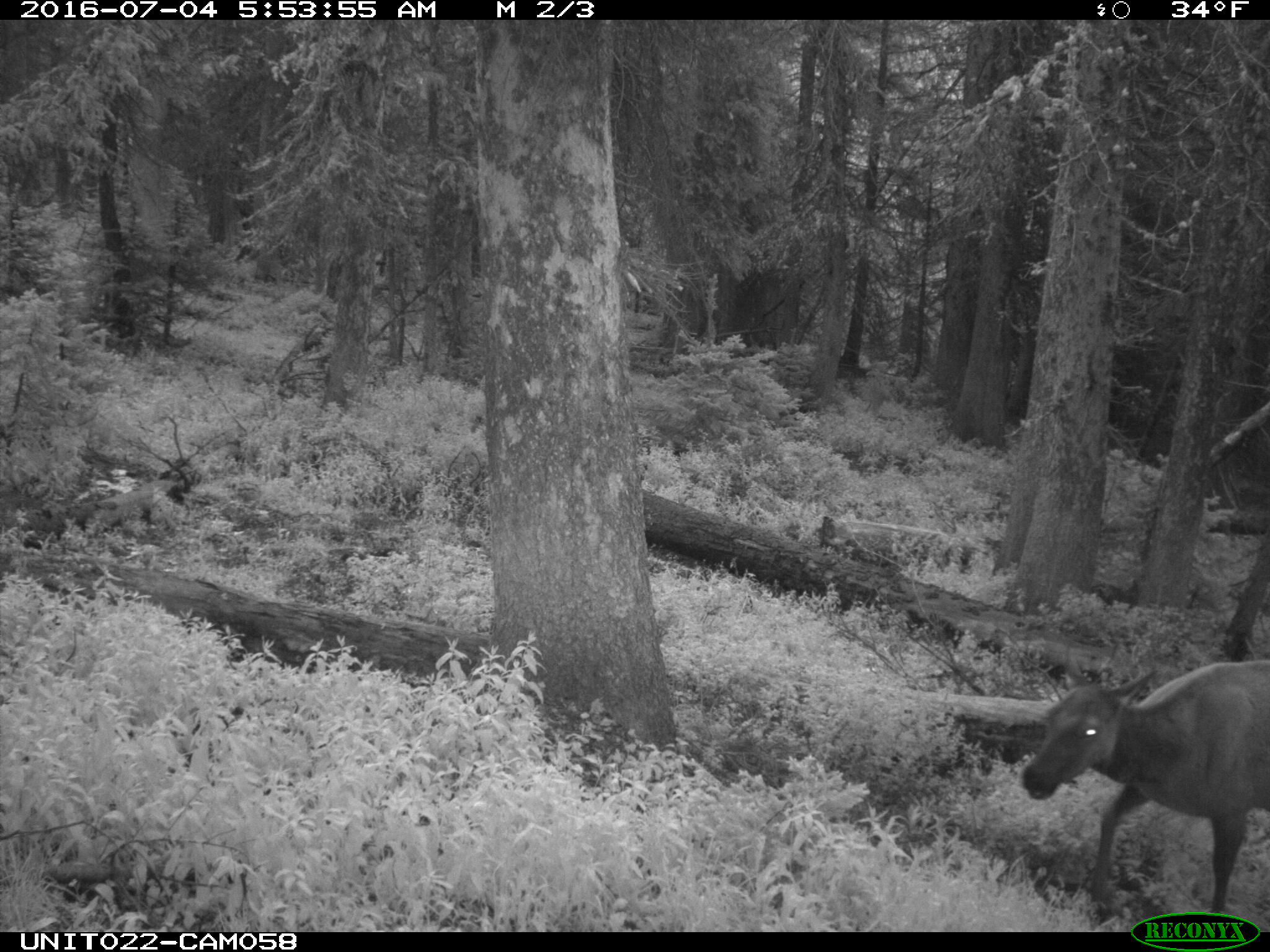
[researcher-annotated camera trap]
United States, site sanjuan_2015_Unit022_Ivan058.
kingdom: Animalia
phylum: Chordata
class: Mammalia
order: Artiodactyla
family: Cervidae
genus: Cervus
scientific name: Cervus elaphus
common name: red deer